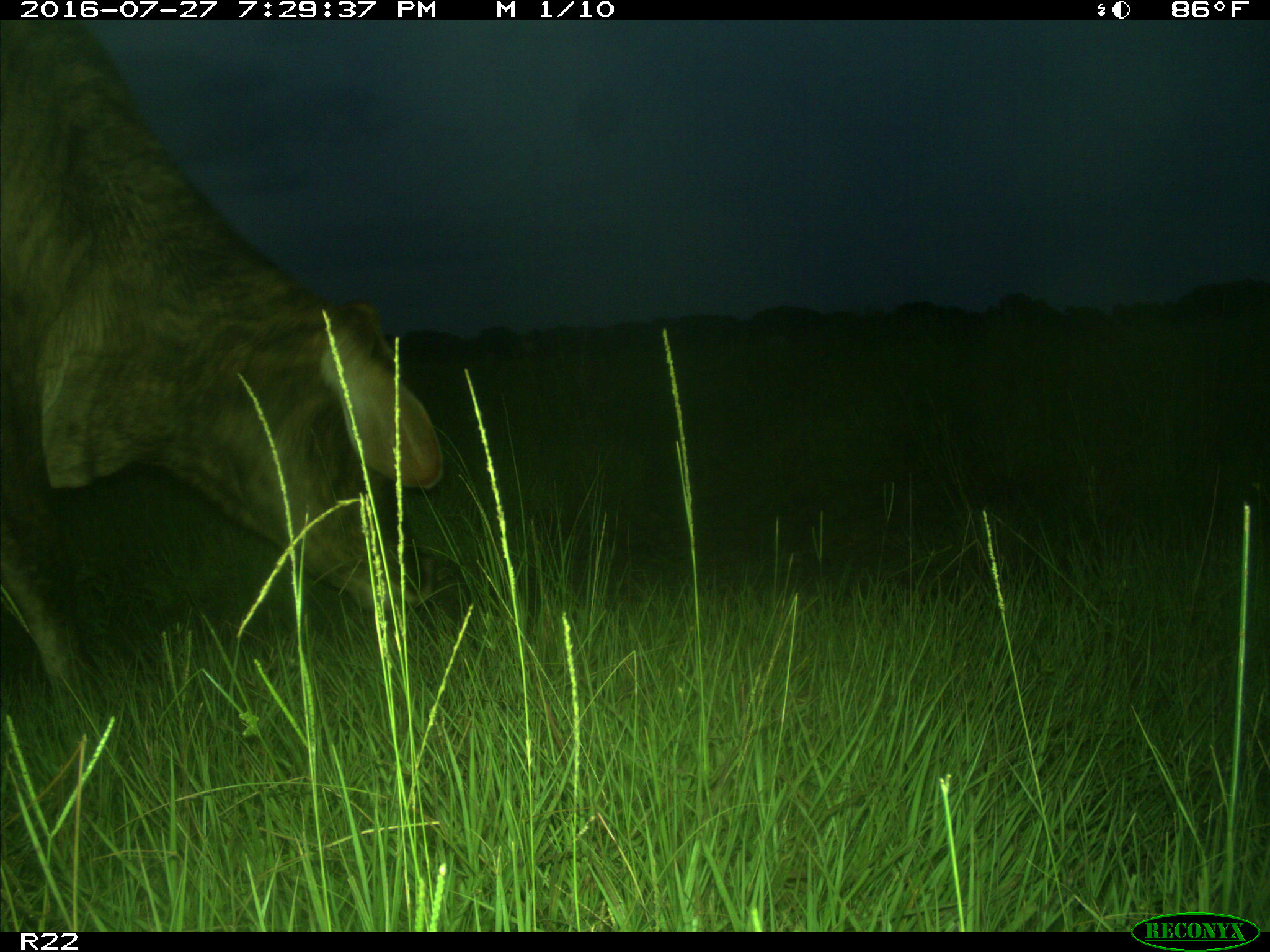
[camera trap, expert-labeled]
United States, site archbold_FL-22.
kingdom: Animalia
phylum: Chordata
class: Mammalia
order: Artiodactyla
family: Bovidae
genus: Bos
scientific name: Bos taurus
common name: domestic cow